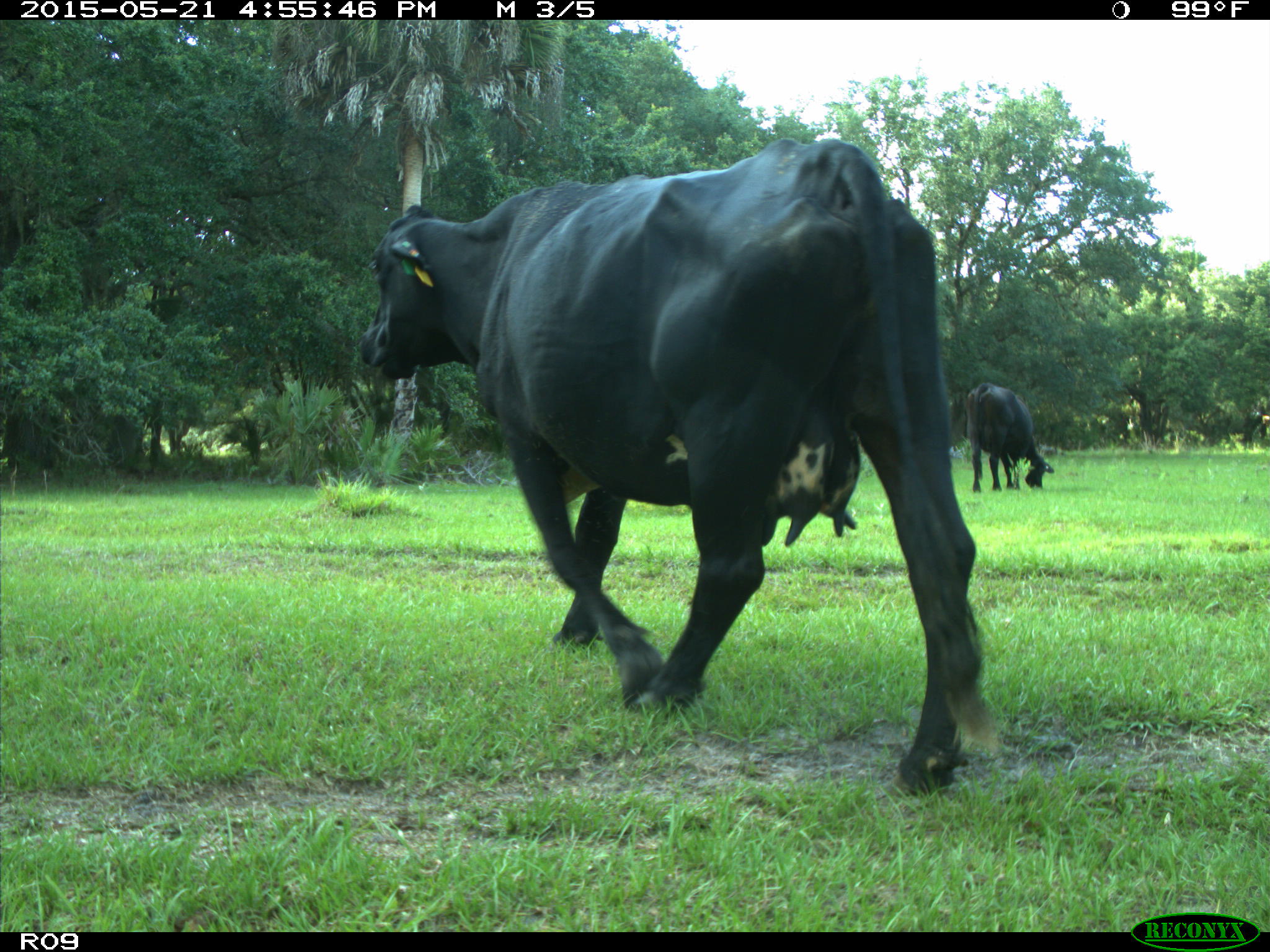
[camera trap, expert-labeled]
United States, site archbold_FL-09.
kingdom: Animalia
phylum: Chordata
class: Mammalia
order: Artiodactyla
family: Bovidae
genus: Bos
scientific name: Bos taurus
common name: domestic cow